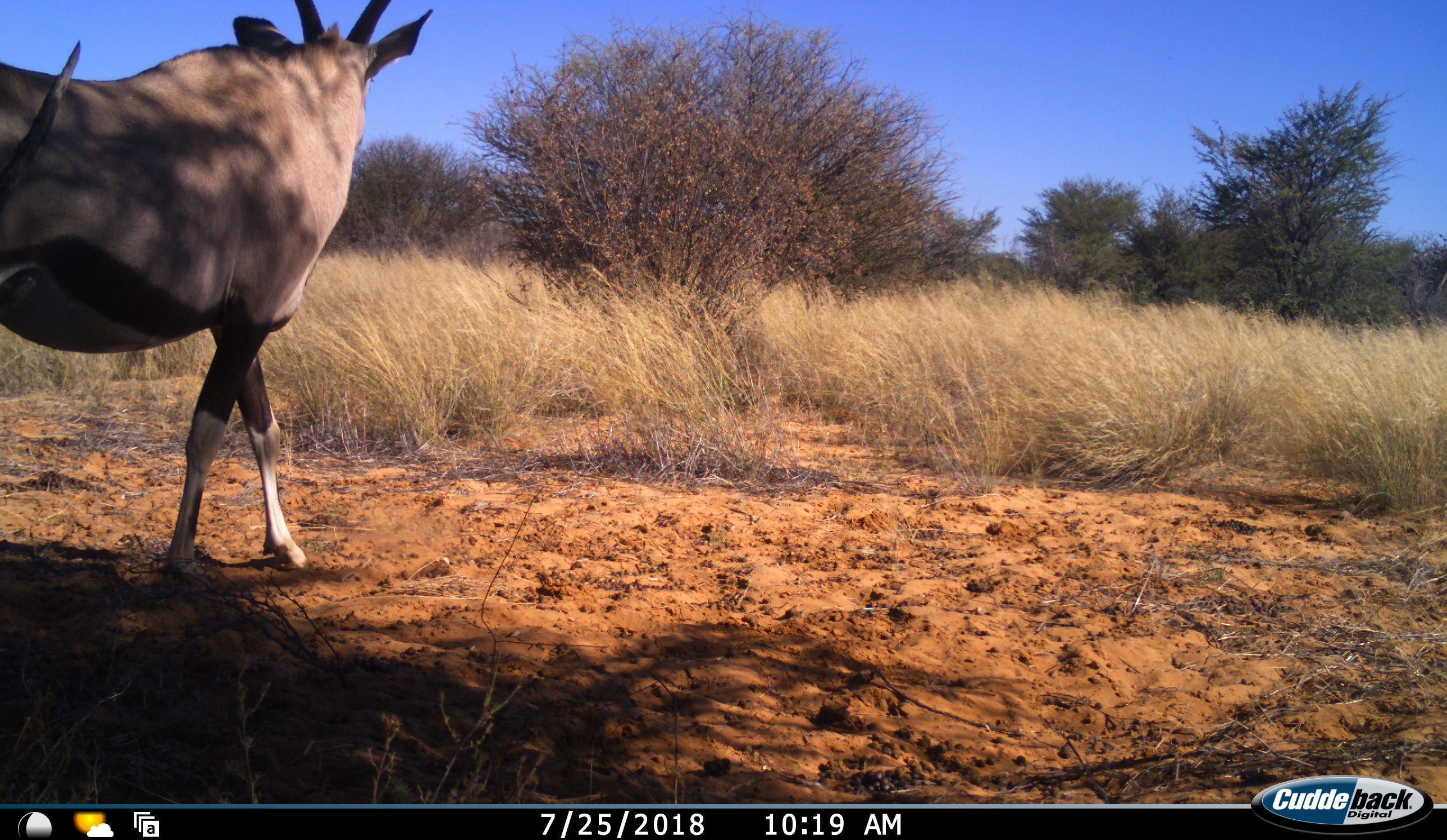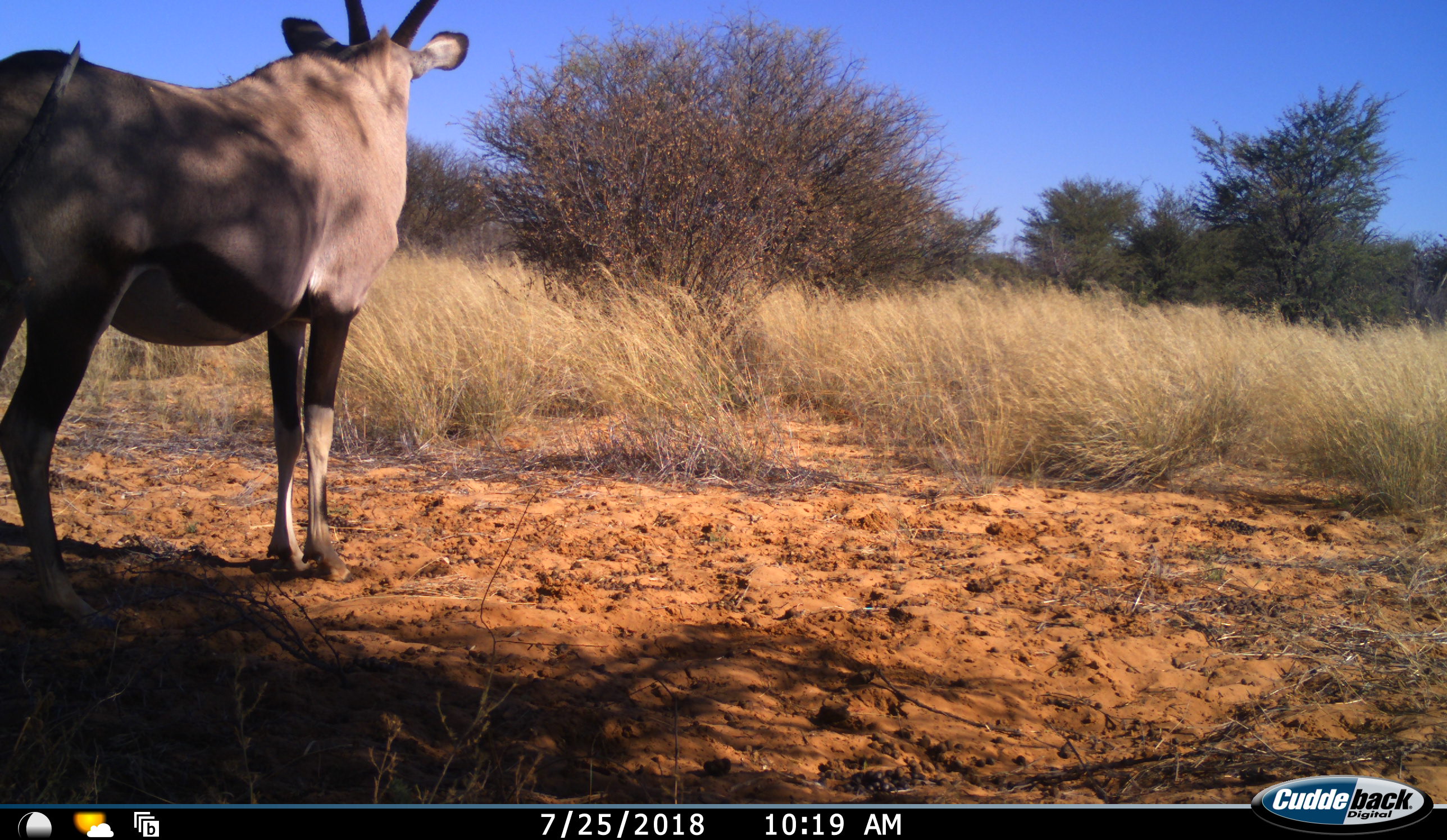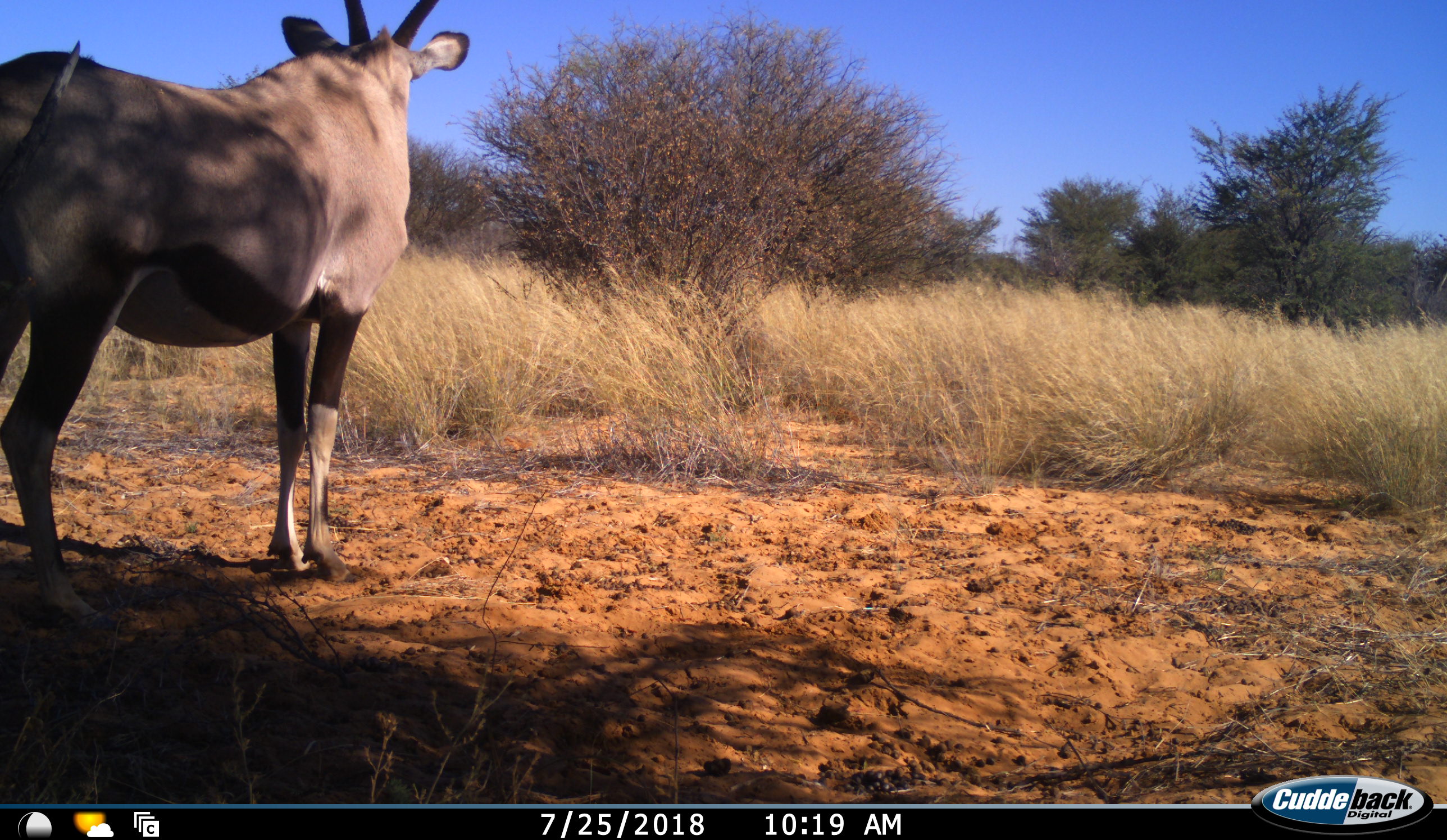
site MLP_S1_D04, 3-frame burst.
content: unidentified animal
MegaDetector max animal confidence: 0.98